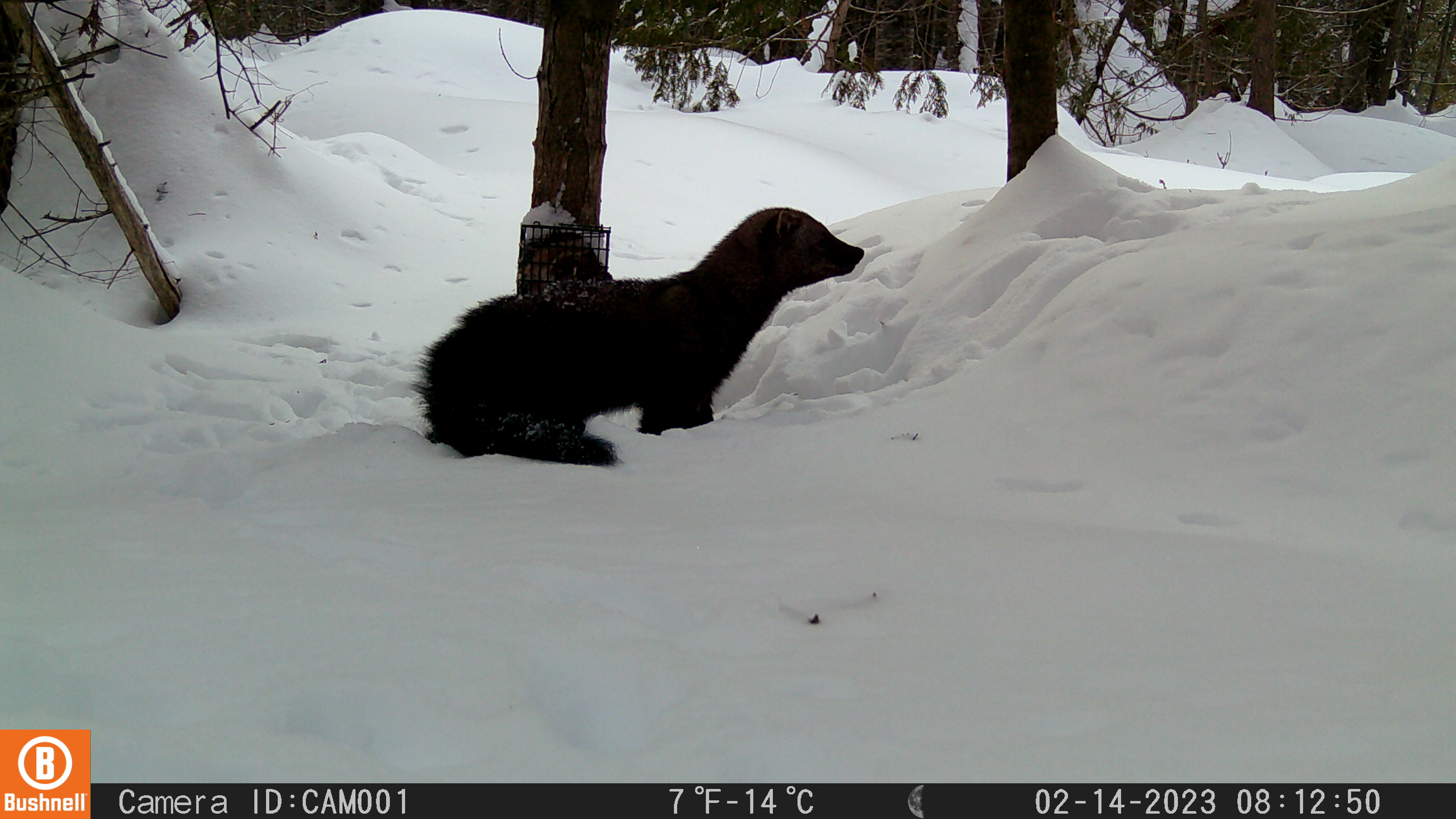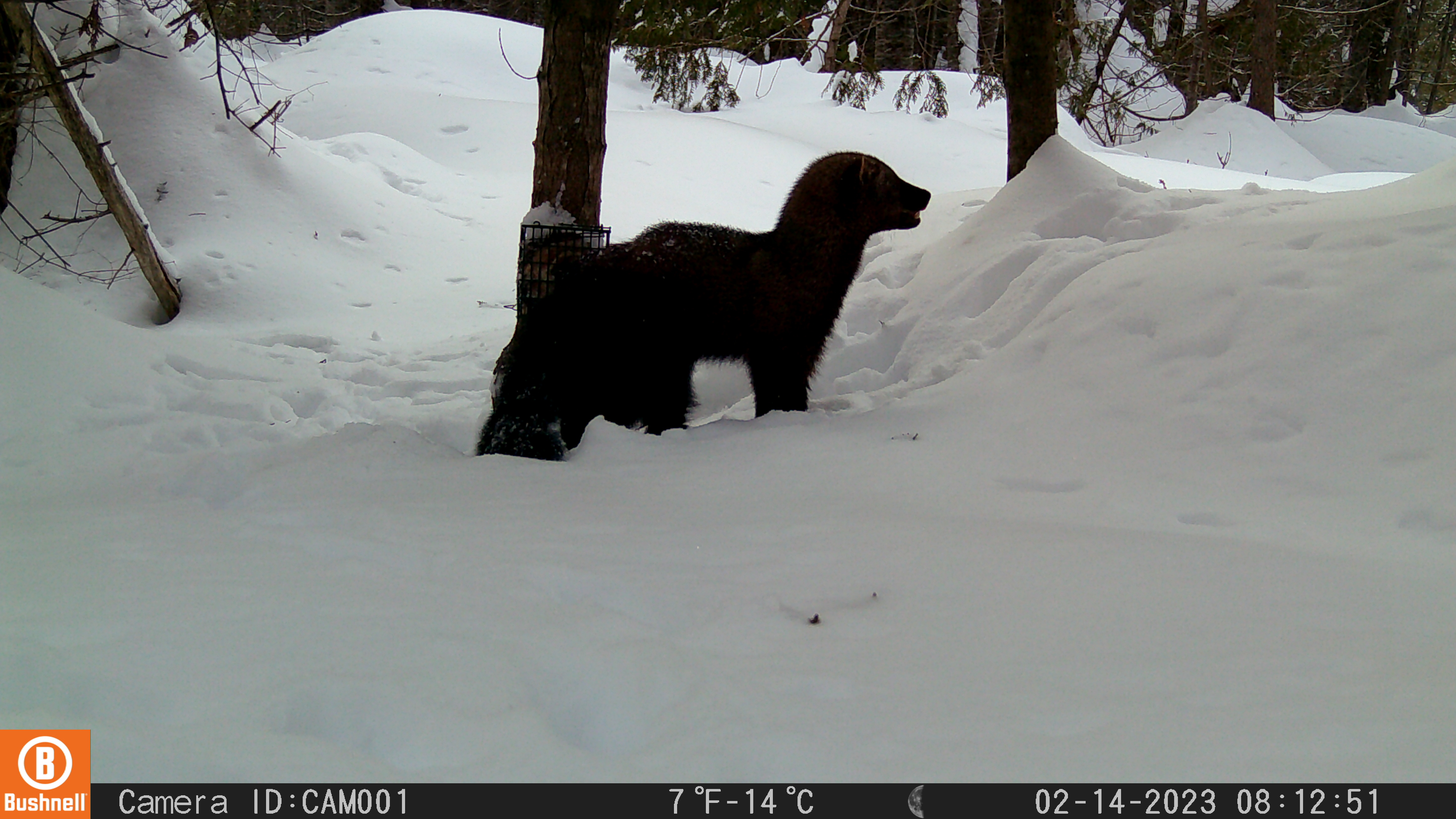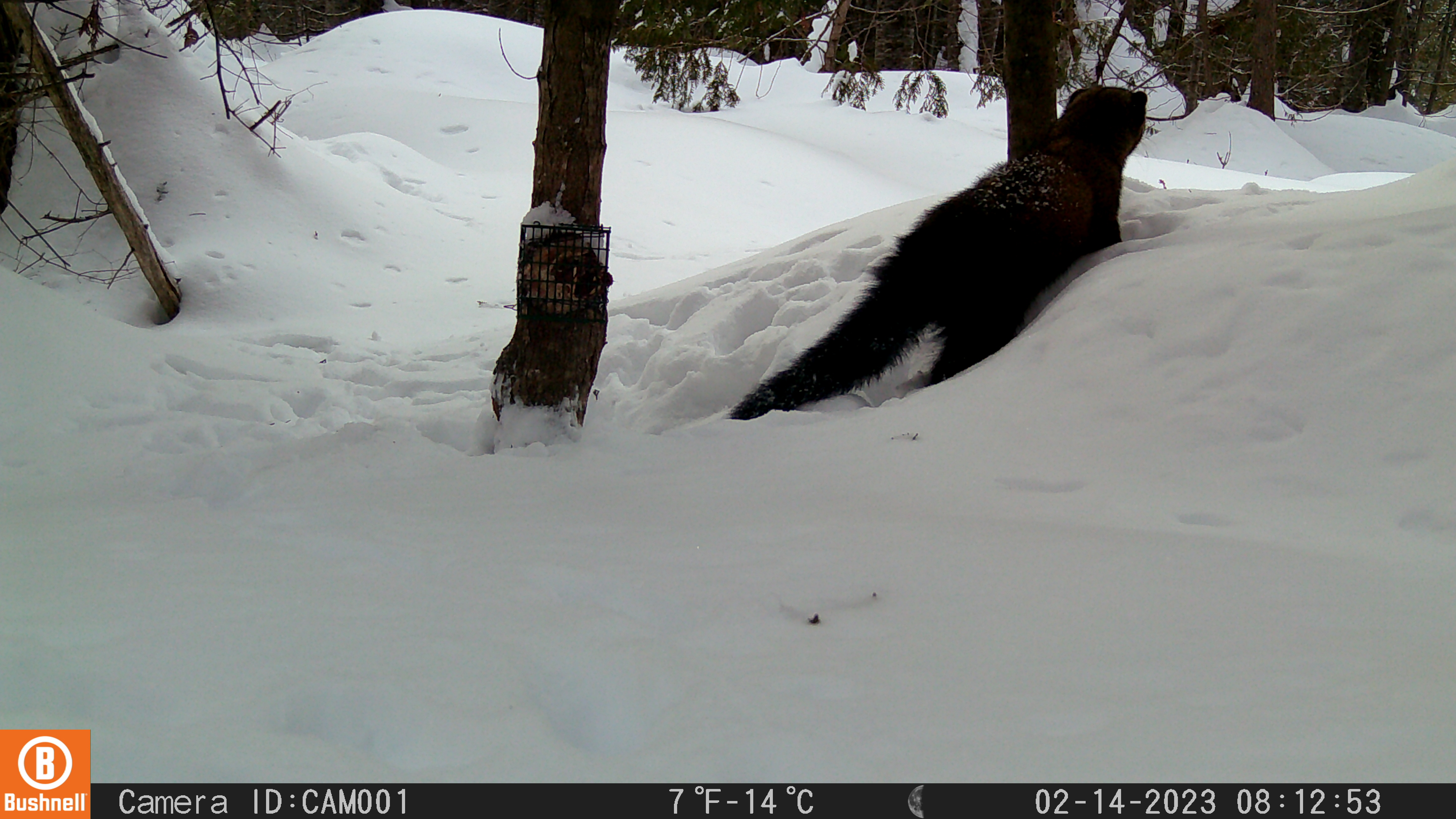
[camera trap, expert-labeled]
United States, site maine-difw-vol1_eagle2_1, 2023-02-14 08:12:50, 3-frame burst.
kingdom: Animalia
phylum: Chordata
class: Mammalia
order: Carnivora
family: Mustelidae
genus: Pekania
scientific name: Pekania pennanti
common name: fisher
Fisher (Pekania pennanti).